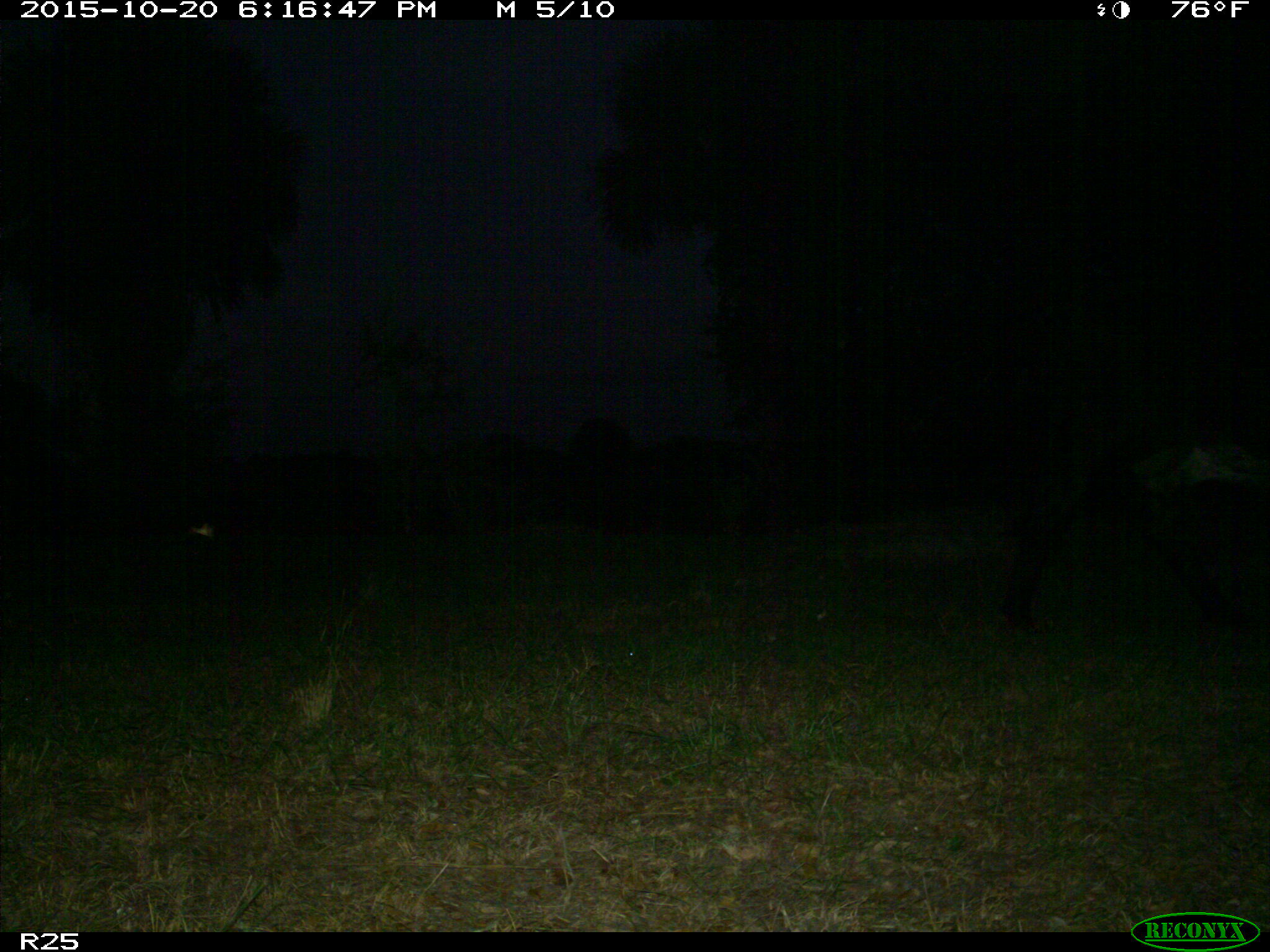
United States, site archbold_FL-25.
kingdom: Animalia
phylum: Chordata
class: Mammalia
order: Artiodactyla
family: Bovidae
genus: Bos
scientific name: Bos taurus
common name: domestic cow